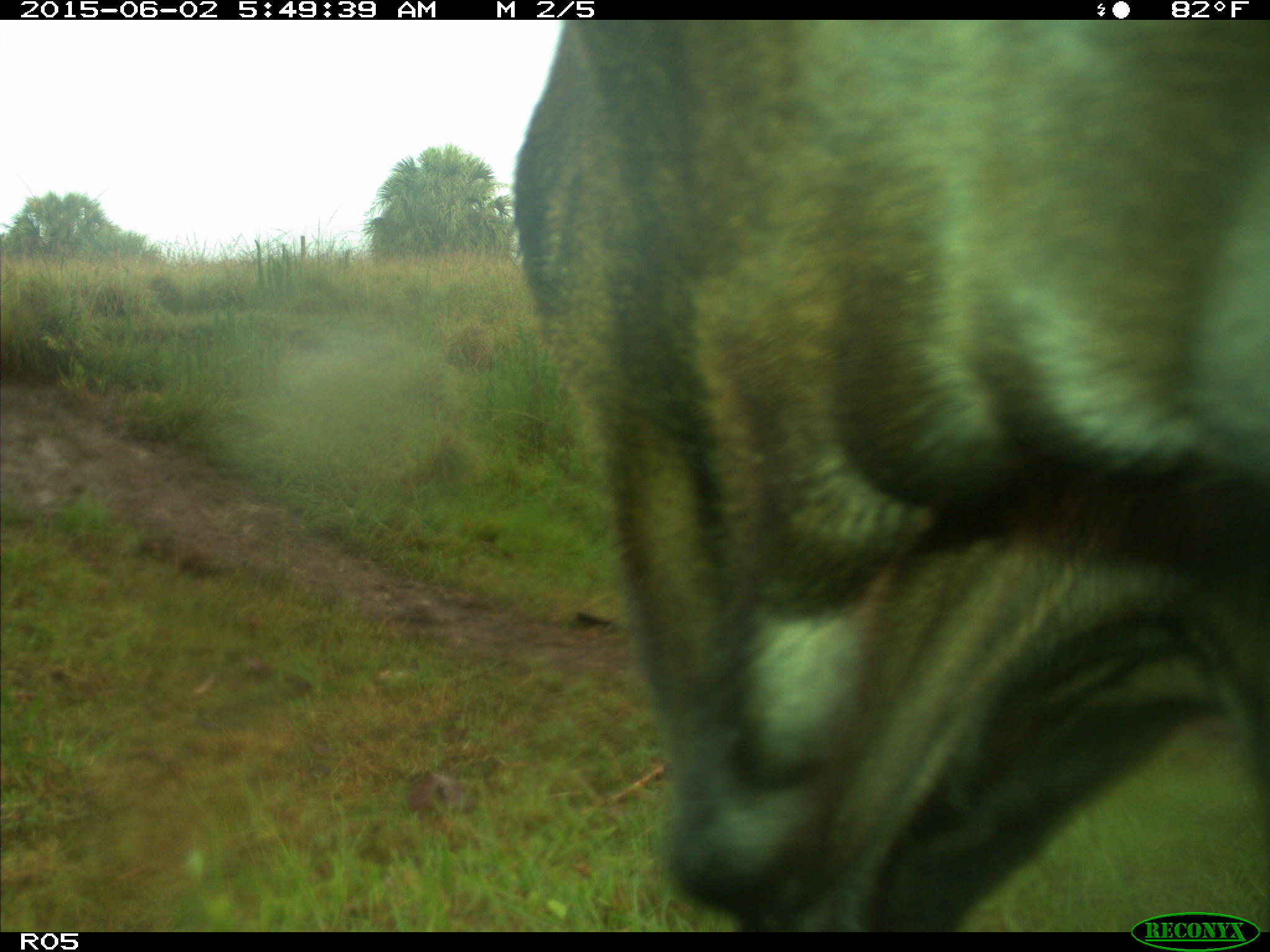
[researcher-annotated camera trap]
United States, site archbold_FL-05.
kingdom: Animalia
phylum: Chordata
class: Mammalia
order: Artiodactyla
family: Bovidae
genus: Bos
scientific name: Bos taurus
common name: domestic cow